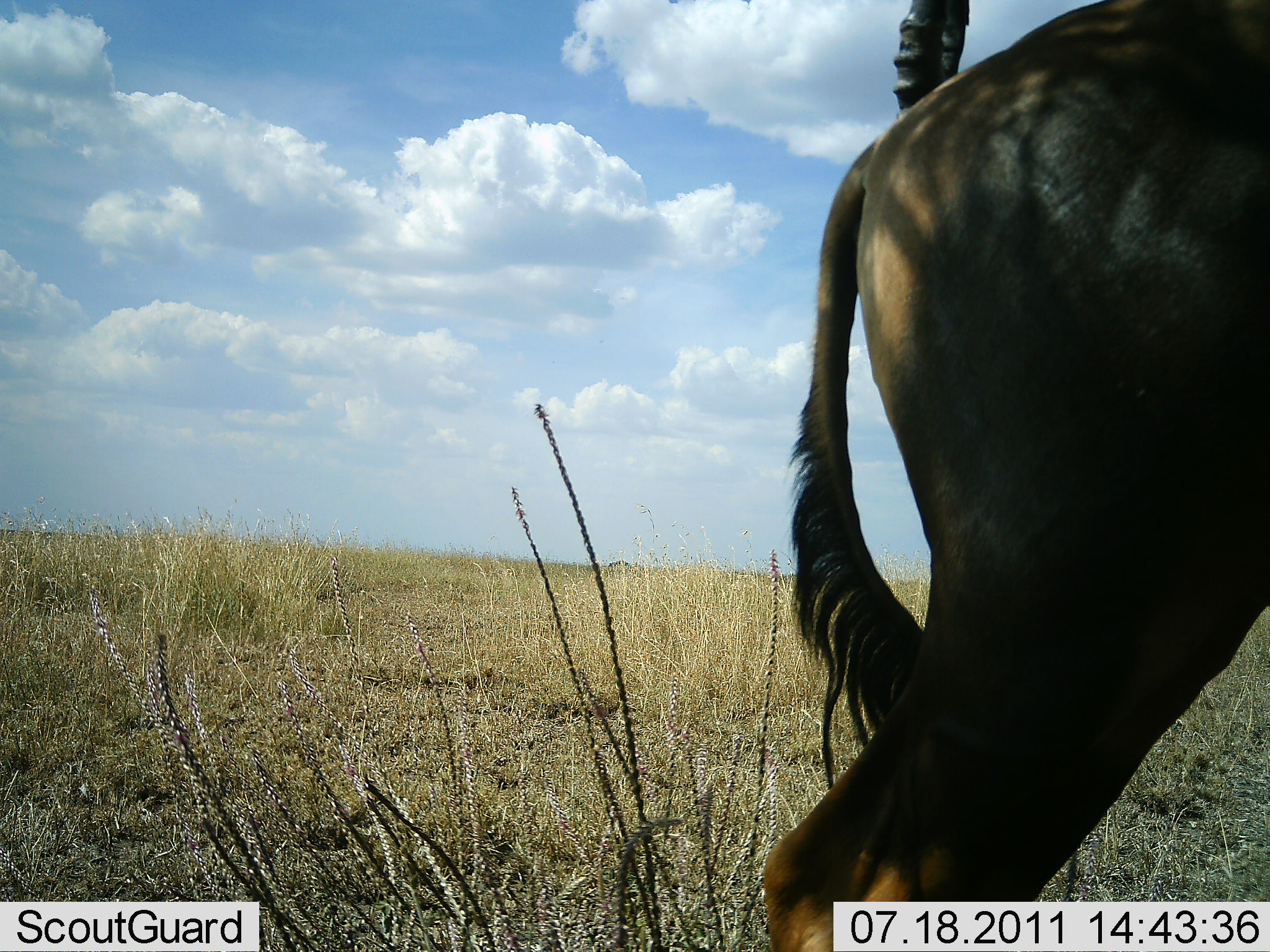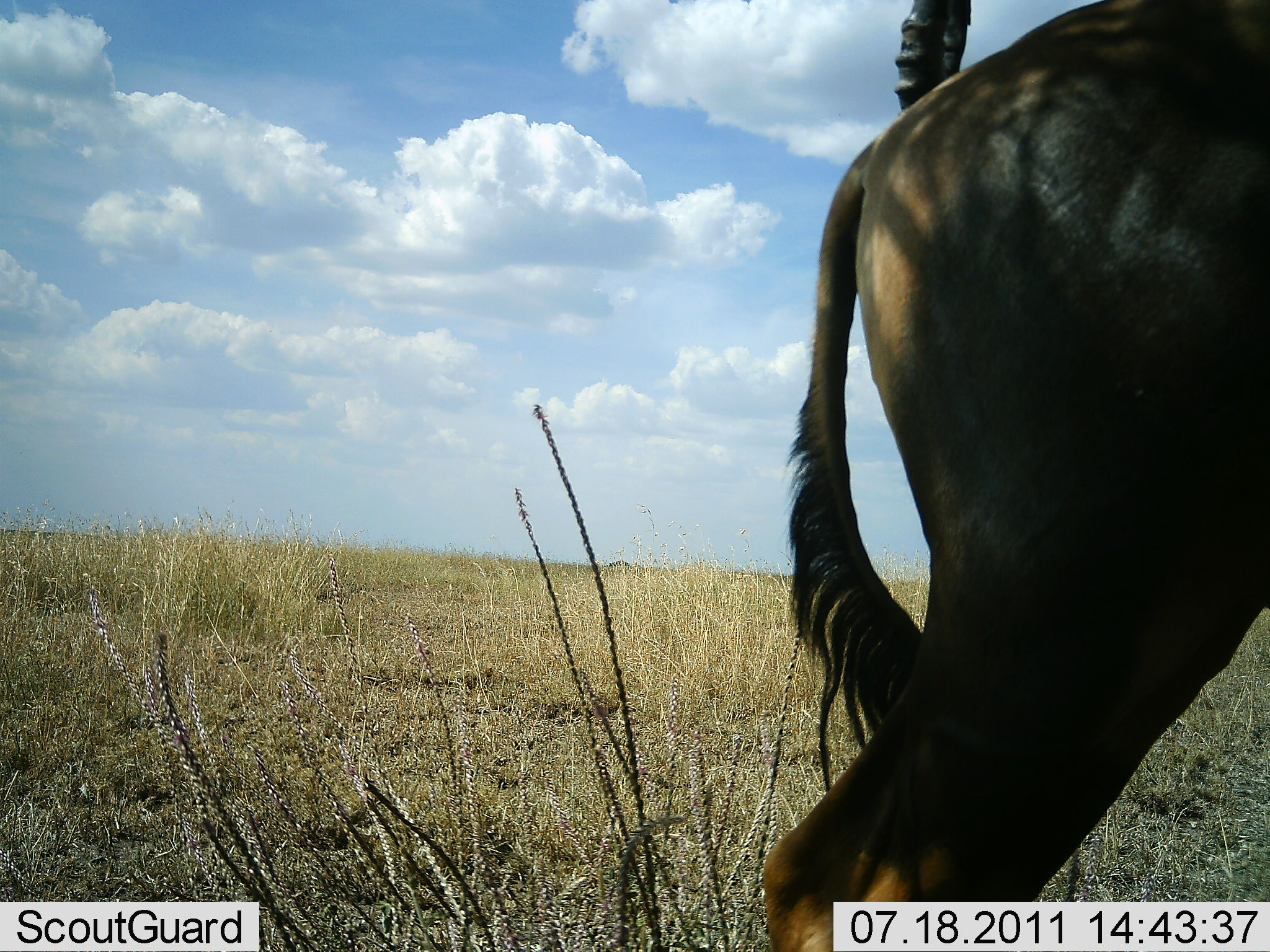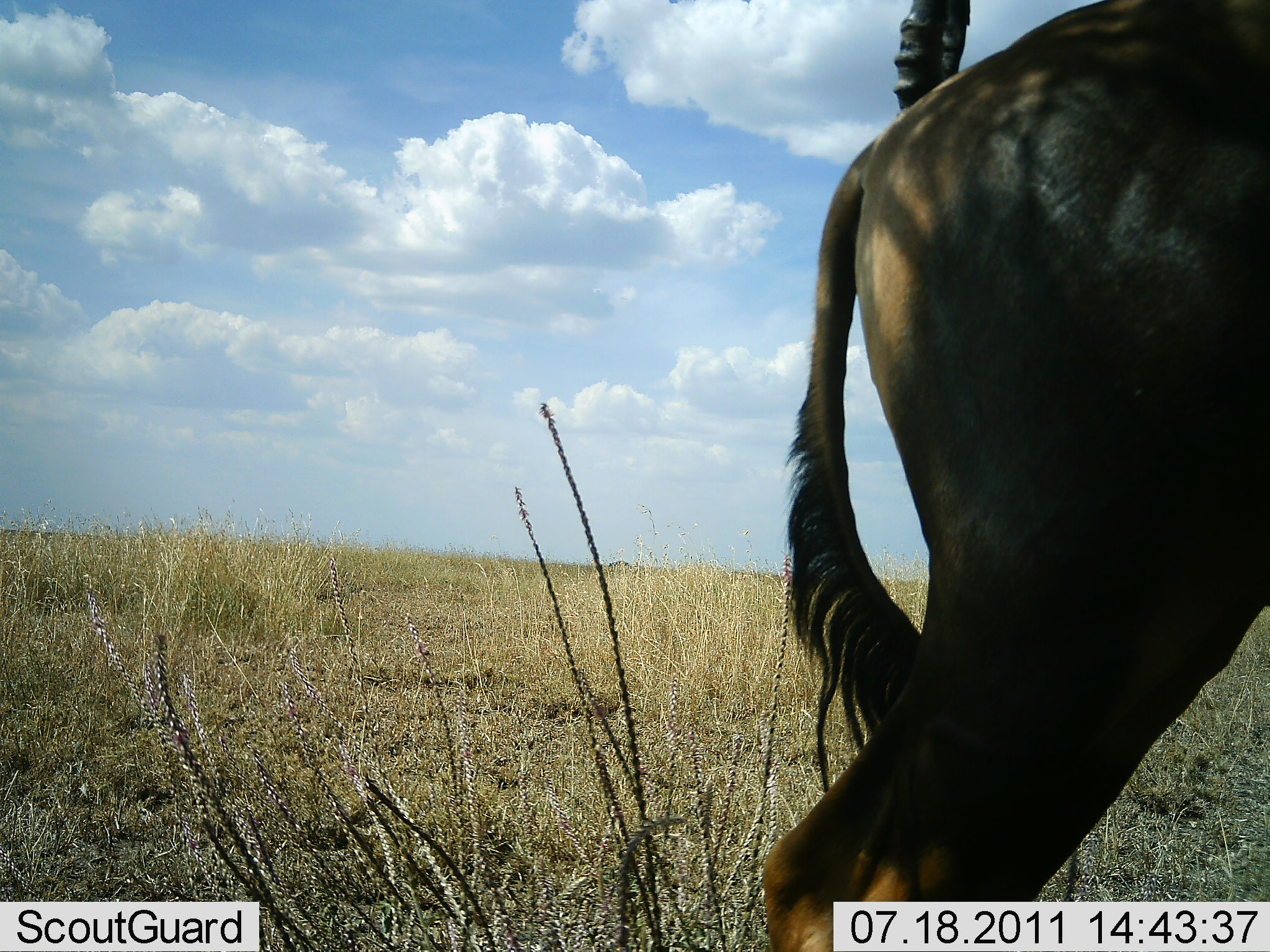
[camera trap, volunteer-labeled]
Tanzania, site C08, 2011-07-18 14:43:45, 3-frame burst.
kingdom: Animalia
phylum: Chordata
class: Mammalia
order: Artiodactyla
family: Bovidae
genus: Damaliscus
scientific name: Damaliscus lunatus jimela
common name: topi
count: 1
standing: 100%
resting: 0%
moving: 0%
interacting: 0%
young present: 0%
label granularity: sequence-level